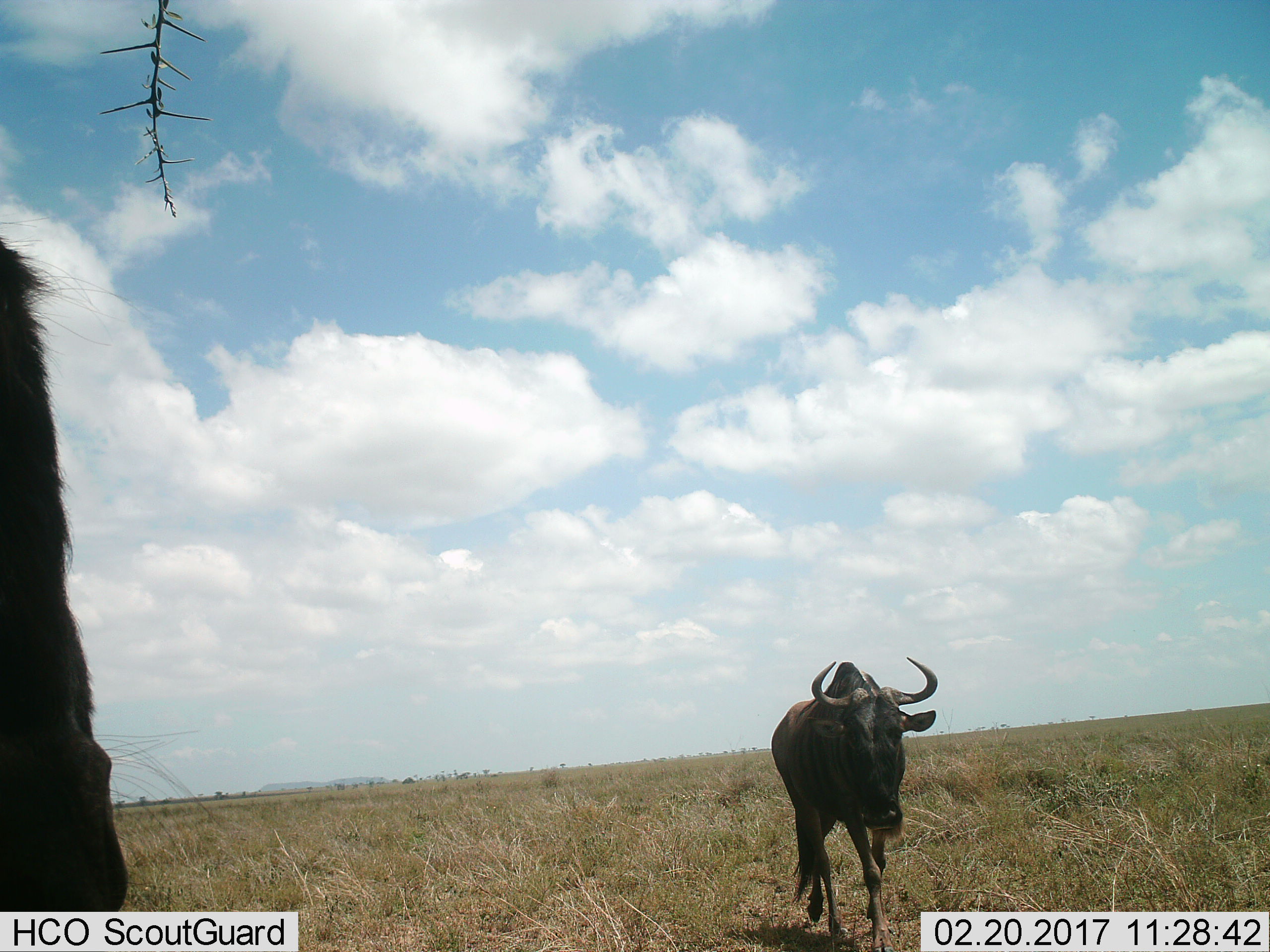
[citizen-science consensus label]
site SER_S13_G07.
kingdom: Animalia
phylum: Chordata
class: Mammalia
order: Artiodactyla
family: Bovidae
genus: Connochaetes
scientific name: Connochaetes taurinus taurinus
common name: blue wildebeest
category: wildebeestblue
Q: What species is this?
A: Wildebeestblue (blue wildebeest) (Connochaetes taurinus taurinus).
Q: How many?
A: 2.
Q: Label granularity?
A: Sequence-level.